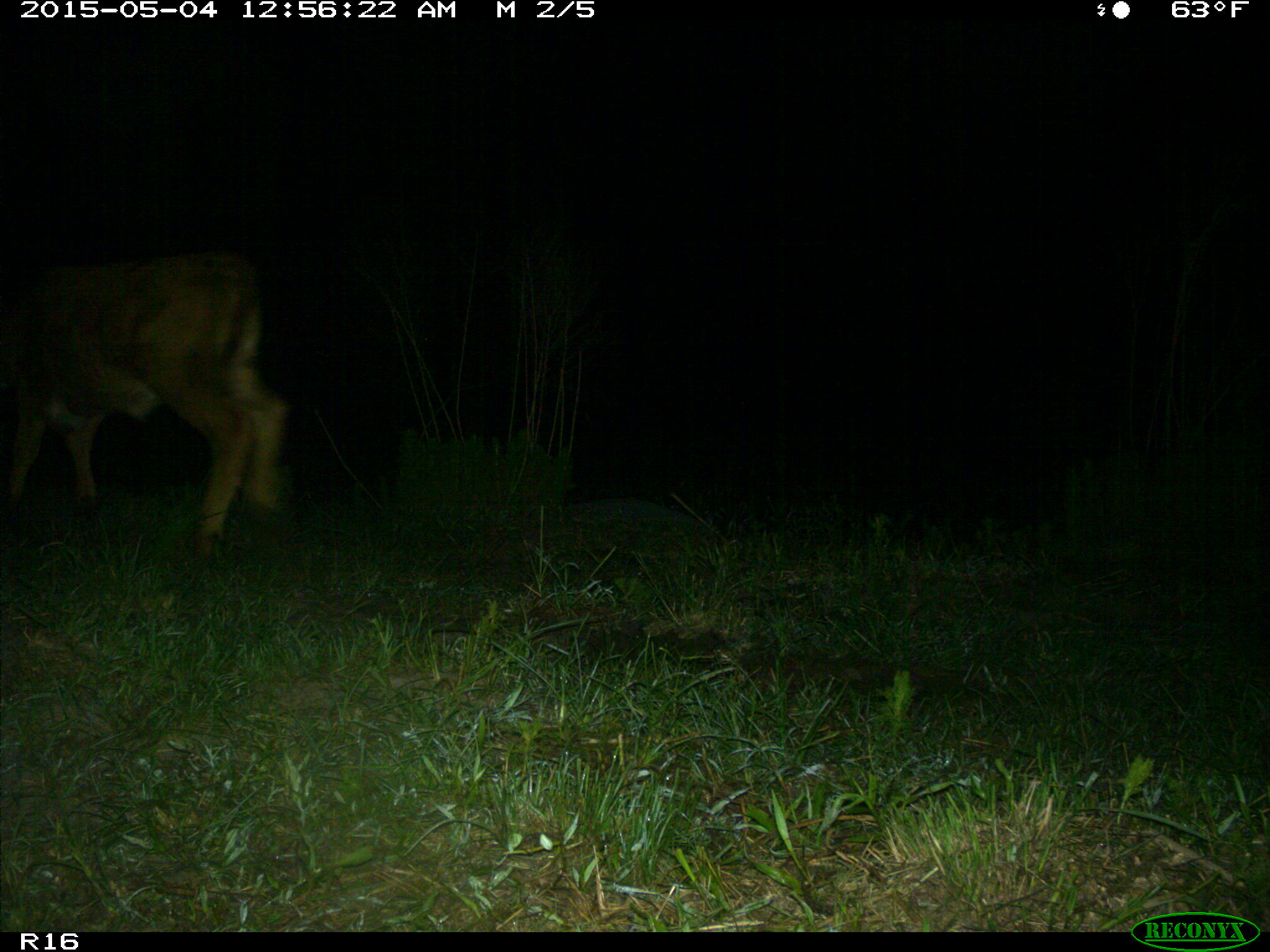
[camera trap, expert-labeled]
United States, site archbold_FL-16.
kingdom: Animalia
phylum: Chordata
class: Mammalia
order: Artiodactyla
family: Bovidae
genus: Bos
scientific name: Bos taurus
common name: domestic cow